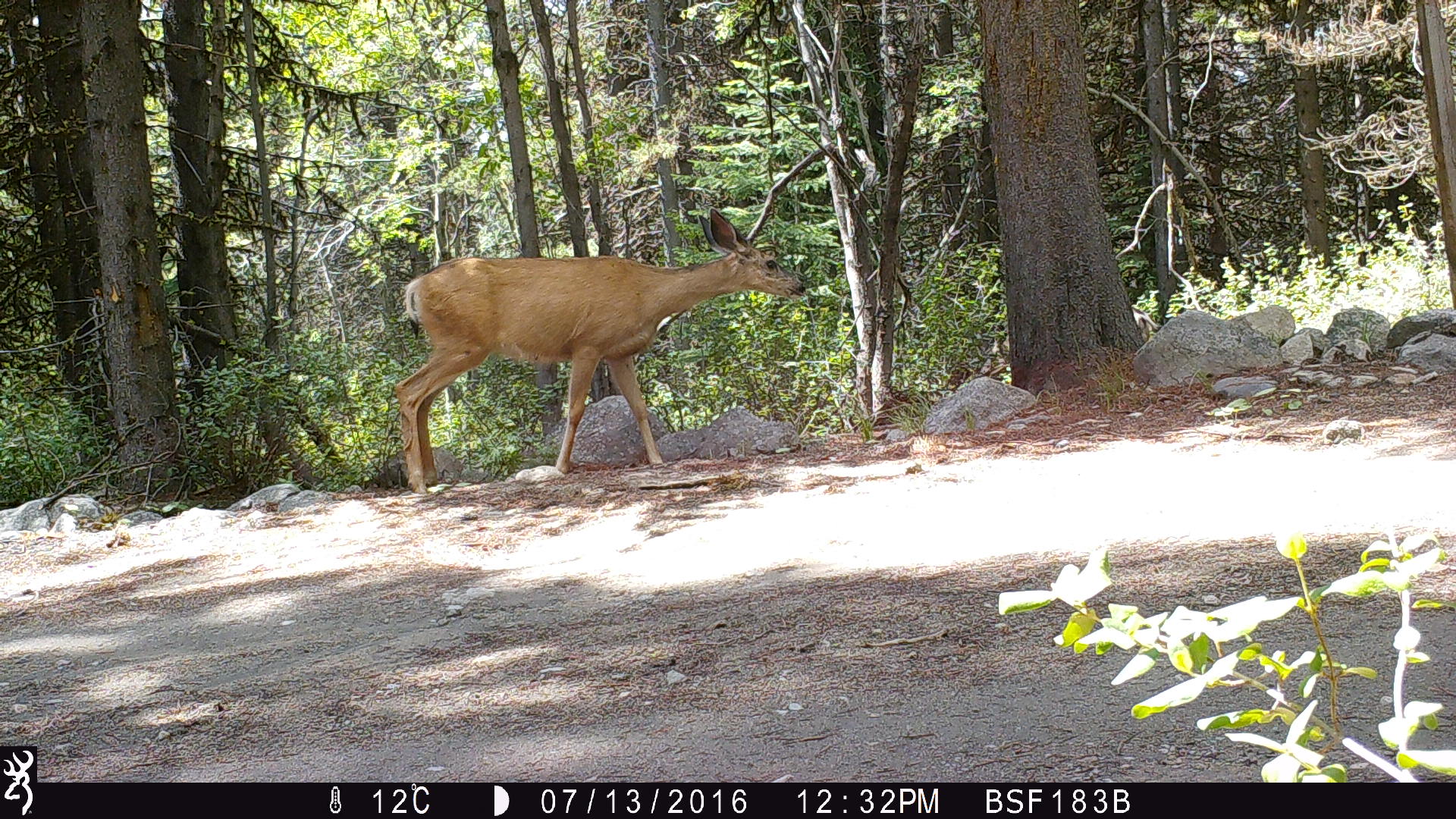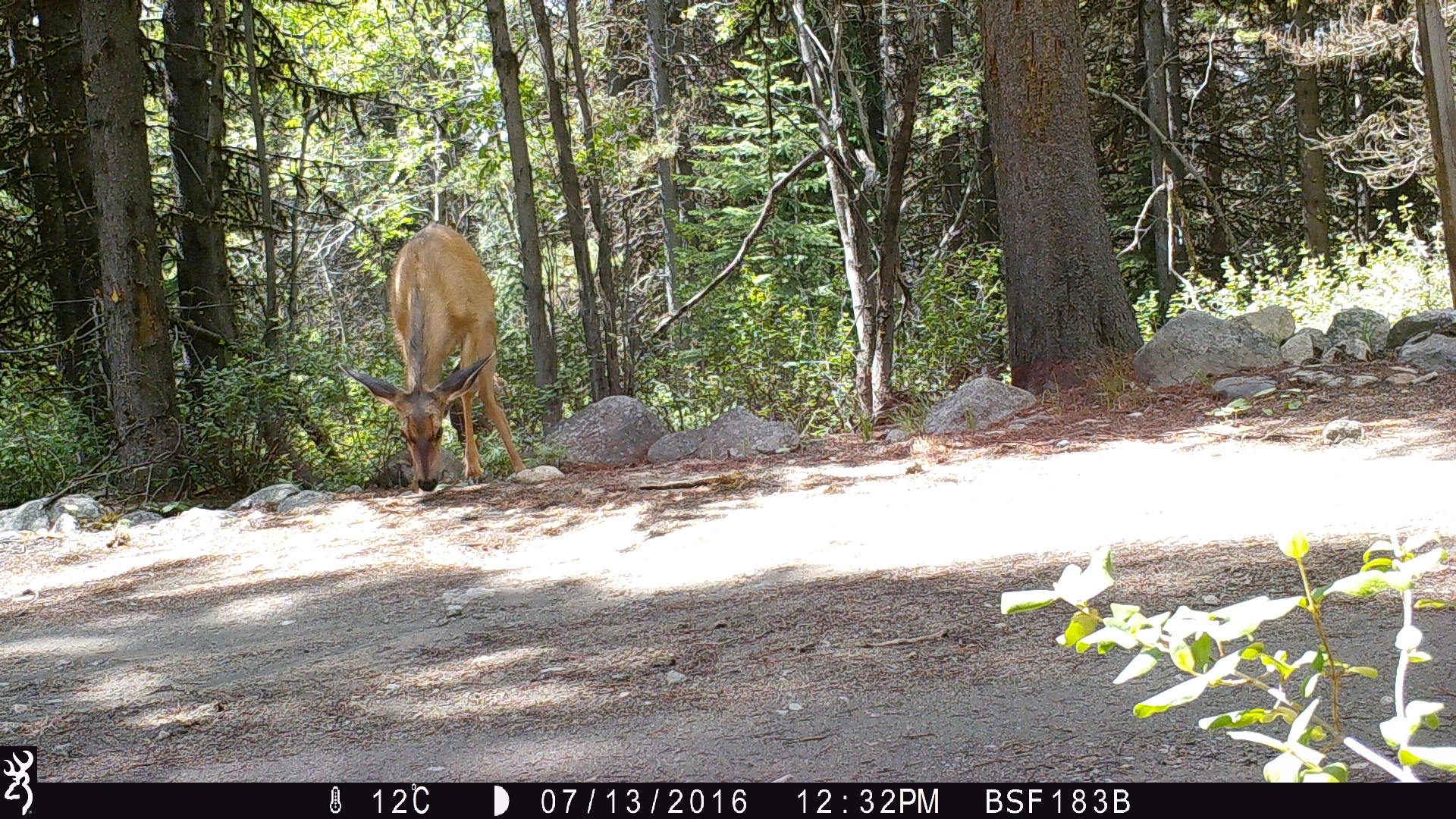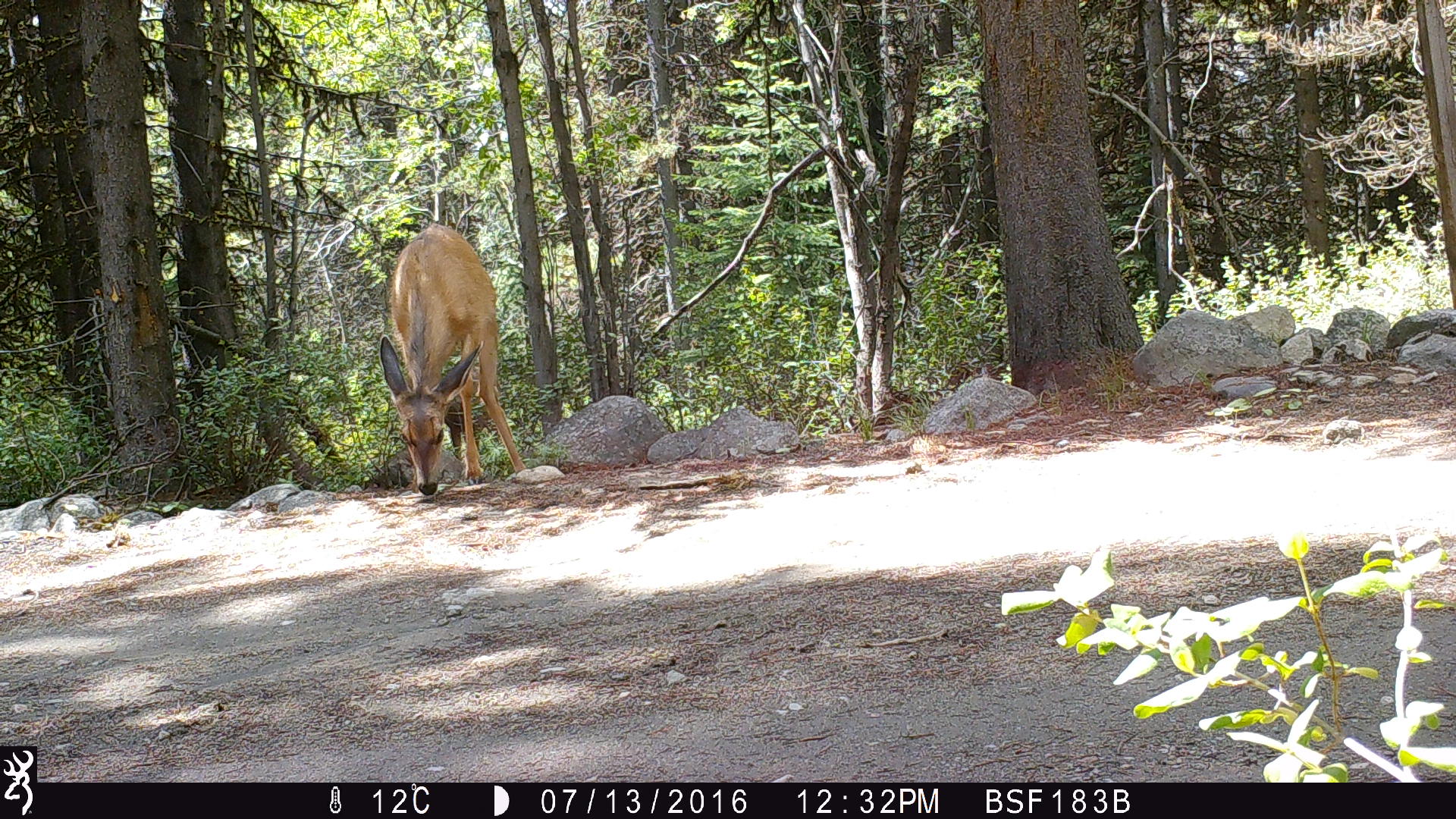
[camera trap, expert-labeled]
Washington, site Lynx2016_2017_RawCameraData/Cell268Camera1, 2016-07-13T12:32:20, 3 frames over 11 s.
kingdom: Animalia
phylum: Chordata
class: Mammalia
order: Artiodactyla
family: Cervidae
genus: Odocoileus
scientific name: Odocoileus hemionus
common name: mule deer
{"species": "Odocoileus hemionus (mule deer)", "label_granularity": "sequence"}